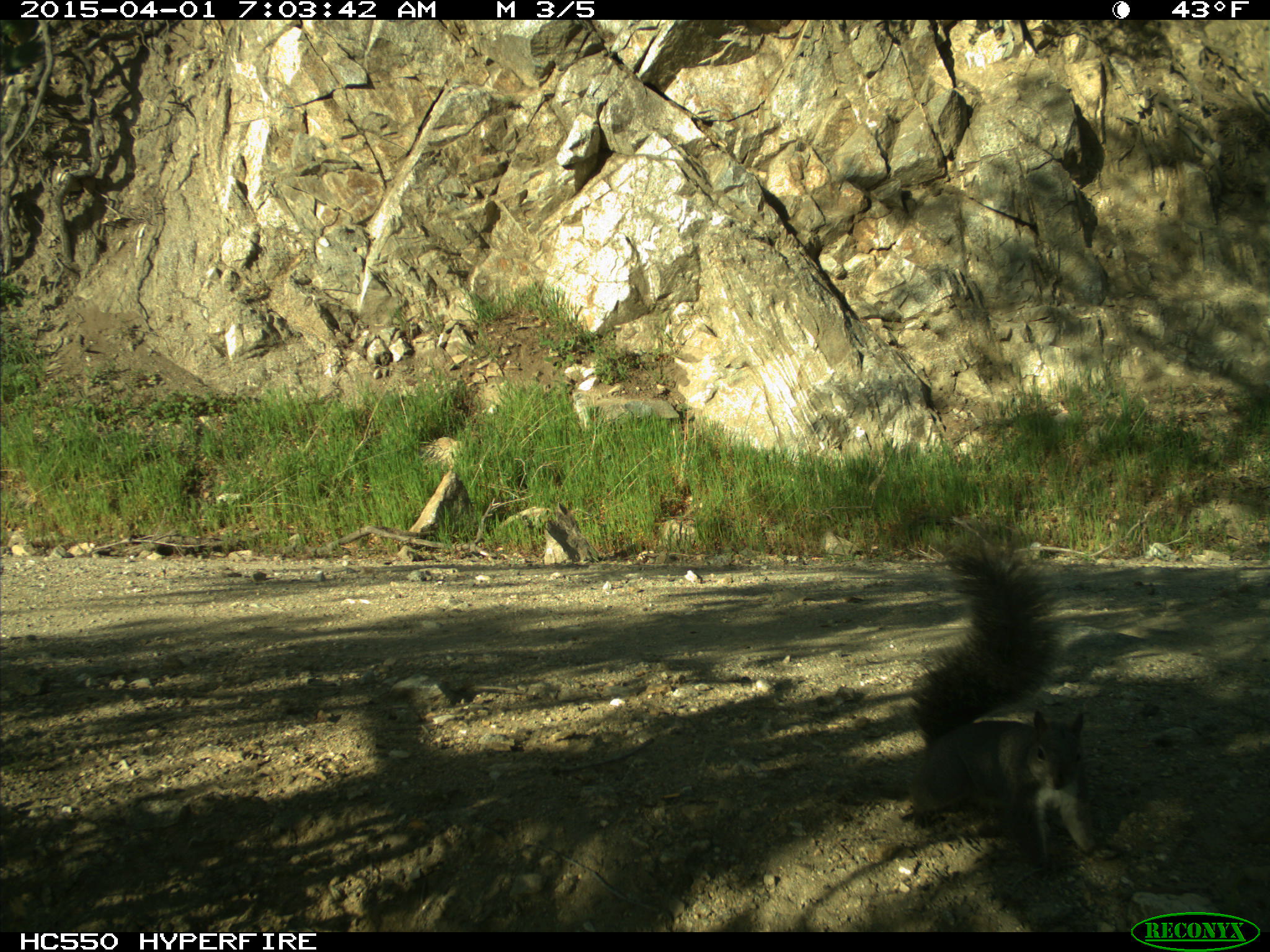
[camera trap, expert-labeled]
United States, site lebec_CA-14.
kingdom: Animalia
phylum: Chordata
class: Mammalia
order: Rodentia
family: Sciuridae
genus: Sciurus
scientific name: Sciurus carolinensis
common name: eastern gray squirrel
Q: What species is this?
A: Sciurus carolinensis (eastern gray squirrel).